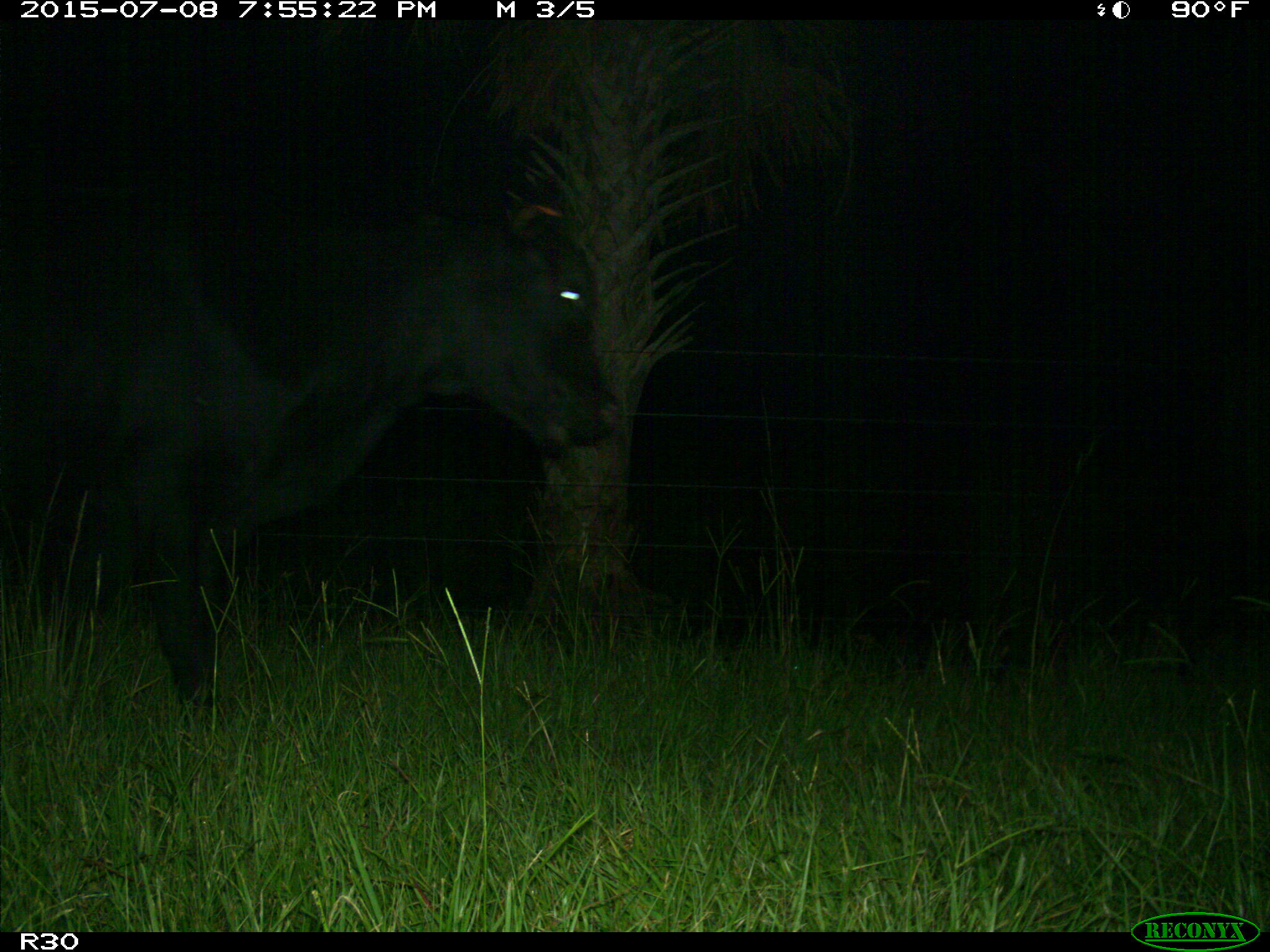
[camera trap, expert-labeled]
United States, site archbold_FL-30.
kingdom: Animalia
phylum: Chordata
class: Mammalia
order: Artiodactyla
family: Bovidae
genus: Bos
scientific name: Bos taurus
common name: domestic cow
Bos taurus (domestic cow).